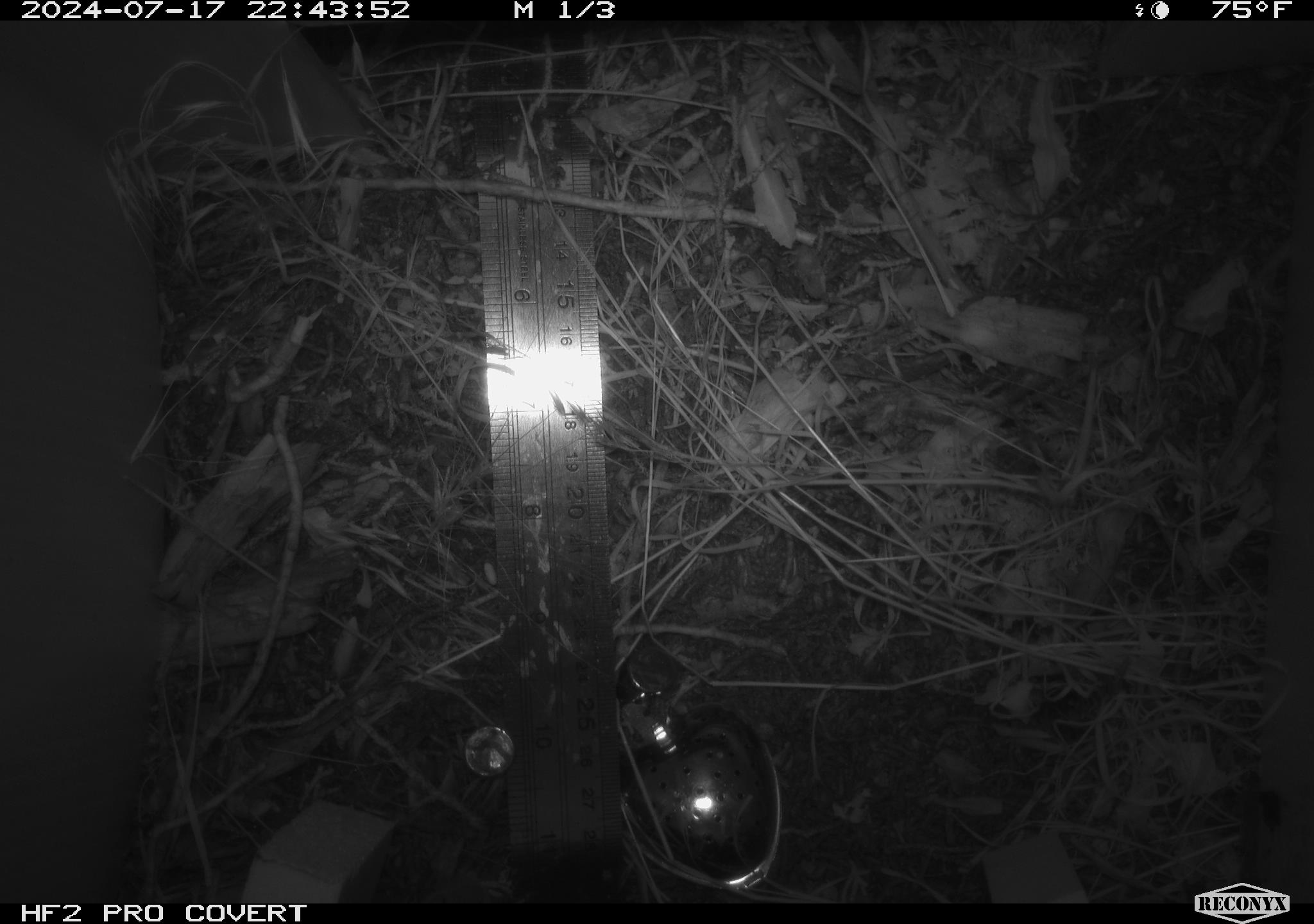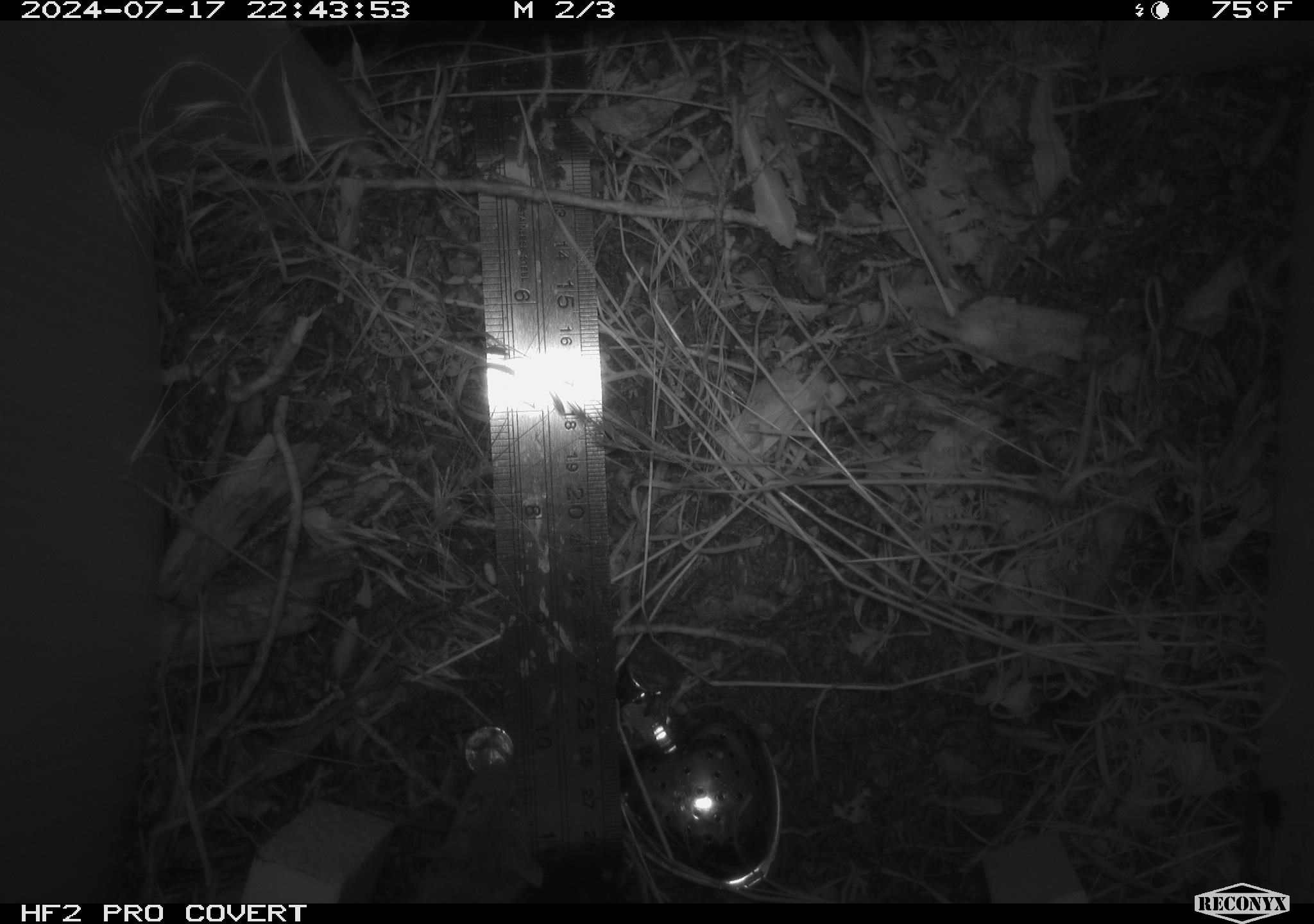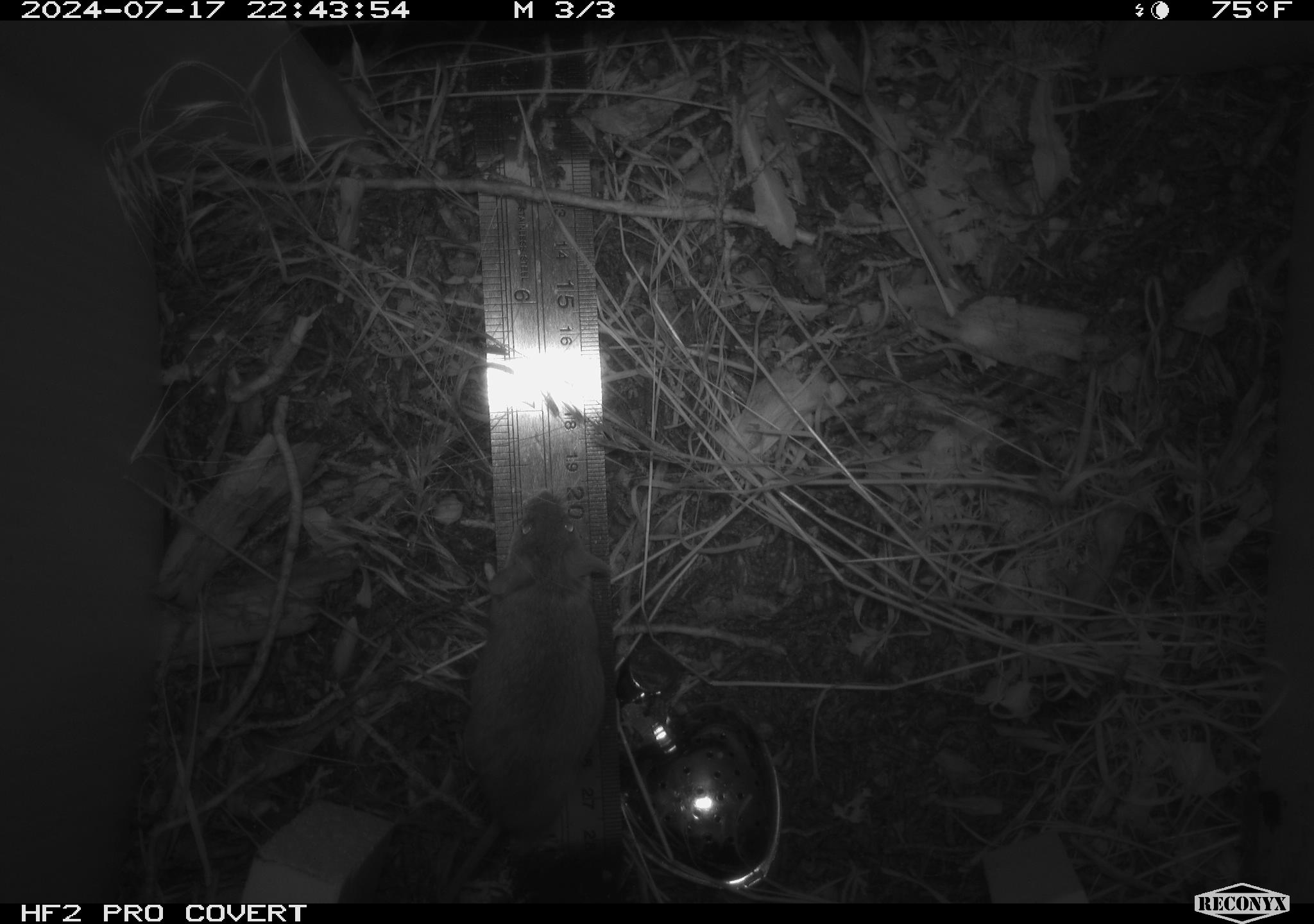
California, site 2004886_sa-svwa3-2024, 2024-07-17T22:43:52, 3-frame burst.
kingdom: Animalia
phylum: Chordata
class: Mammalia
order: Rodentia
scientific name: Rodentia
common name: mouse species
Mouse species (Rodentia).